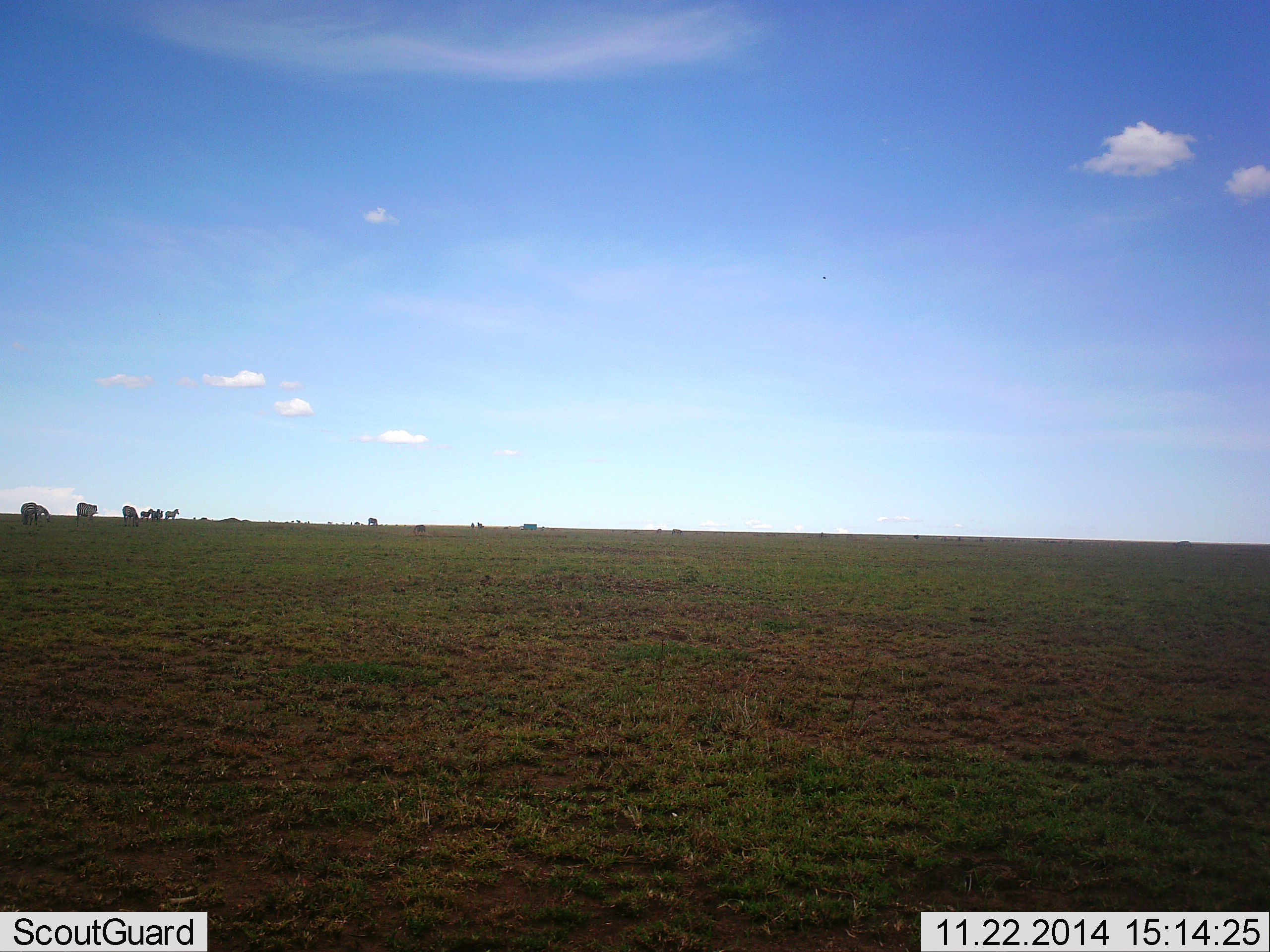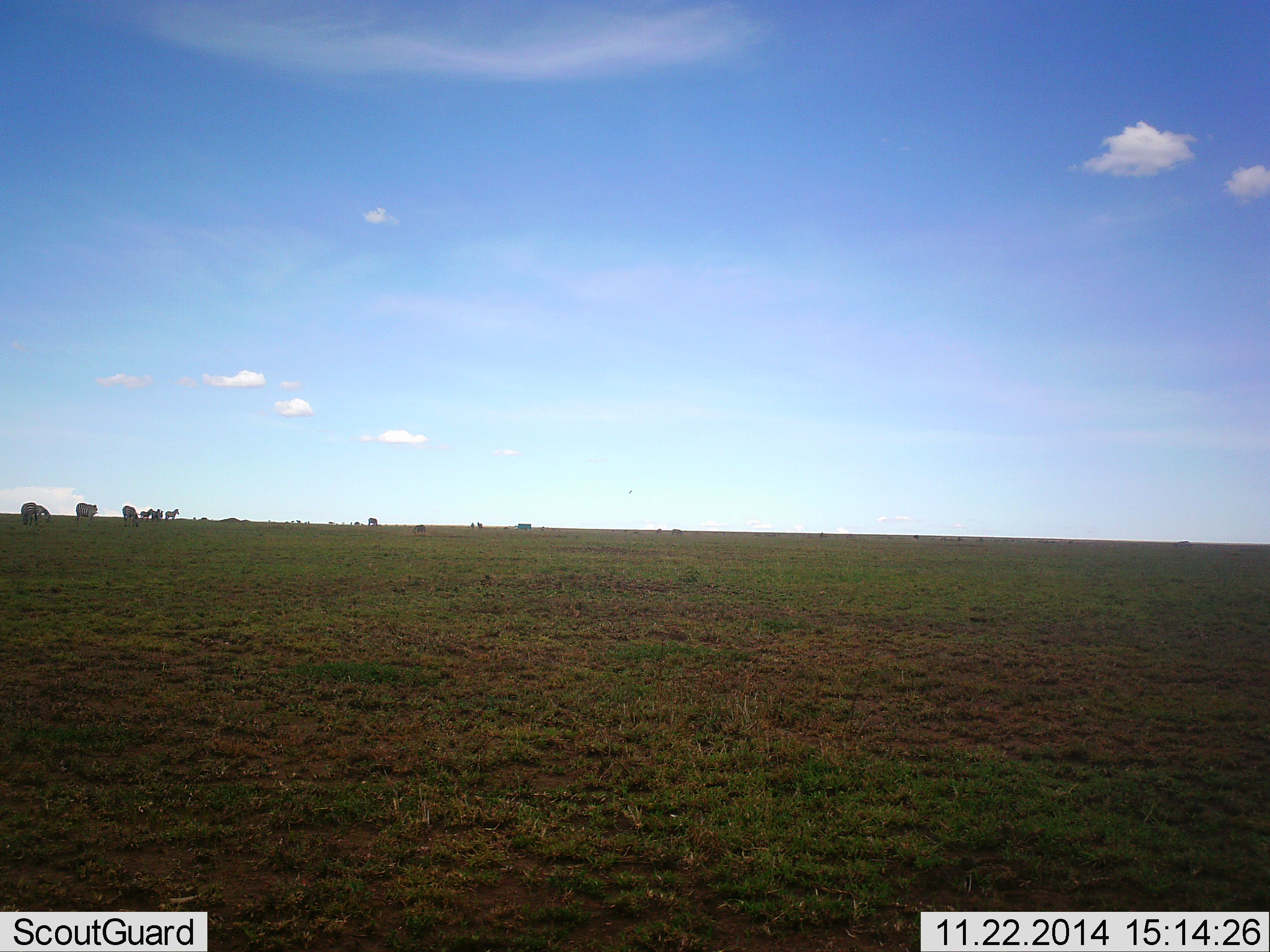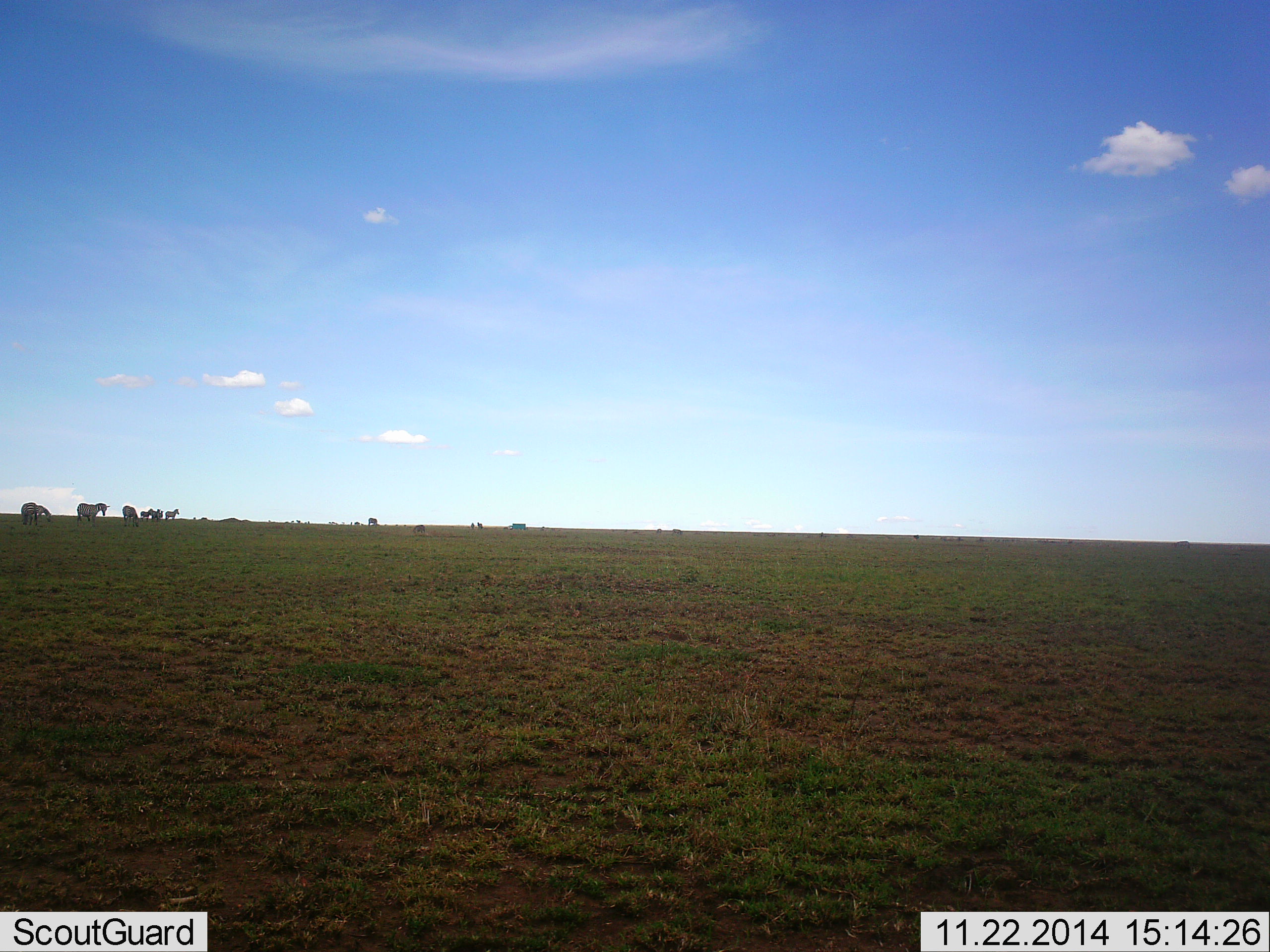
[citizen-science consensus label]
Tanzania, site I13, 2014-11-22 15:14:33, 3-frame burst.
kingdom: Animalia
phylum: Chordata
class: Mammalia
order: Perissodactyla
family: Equidae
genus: Equus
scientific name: Equus quagga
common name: plains zebra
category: zebra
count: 8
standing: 86%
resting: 0%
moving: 21%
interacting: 0%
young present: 0%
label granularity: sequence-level